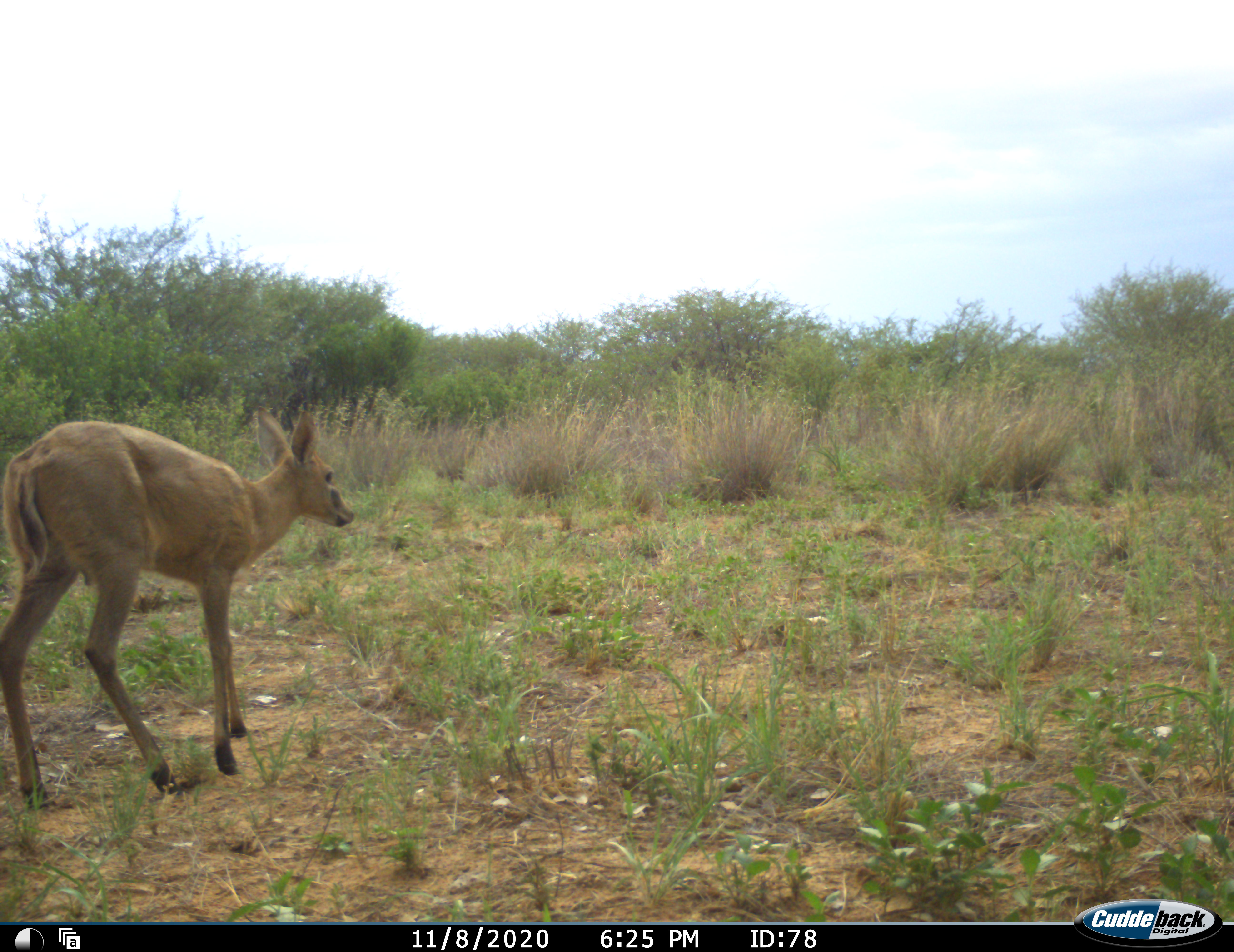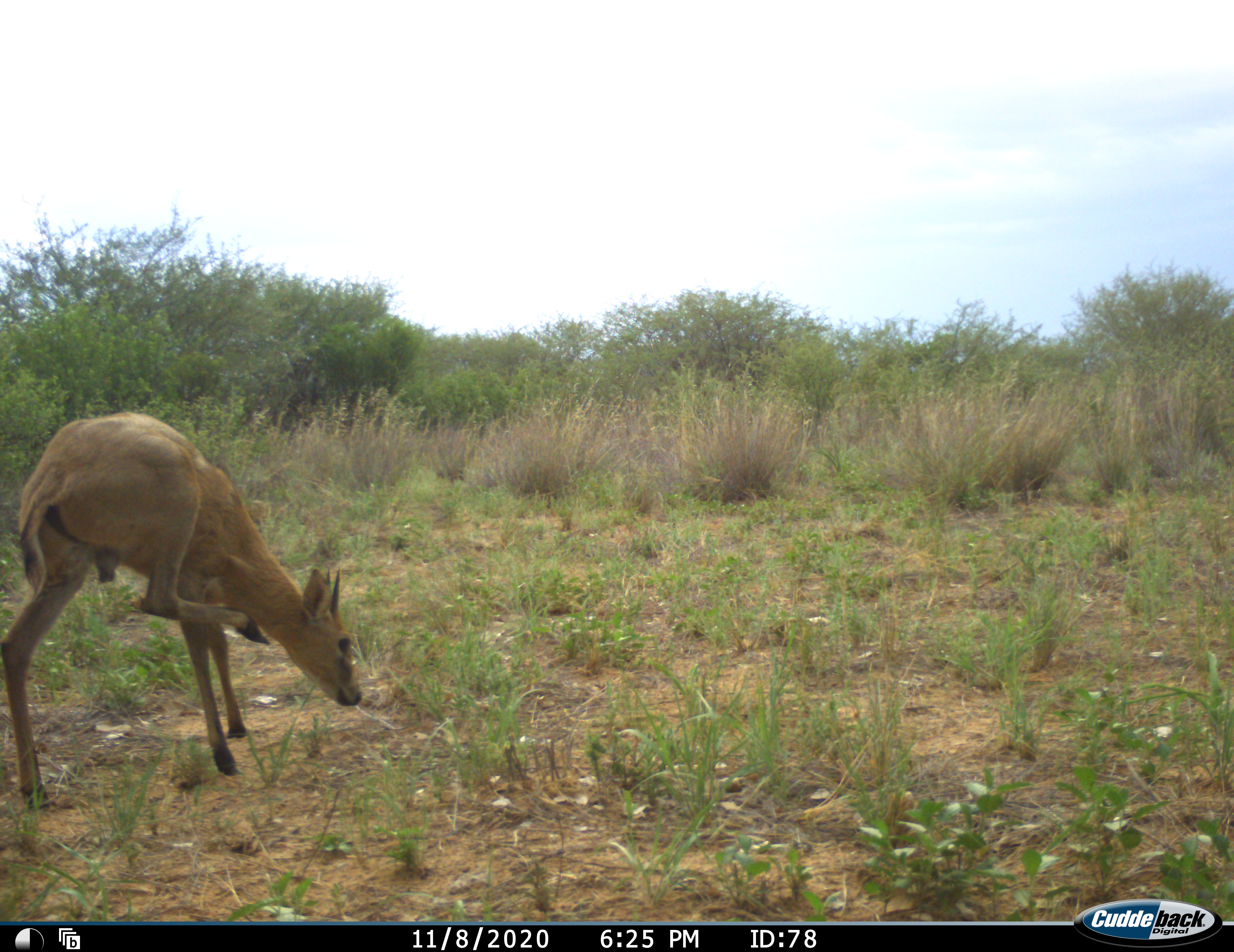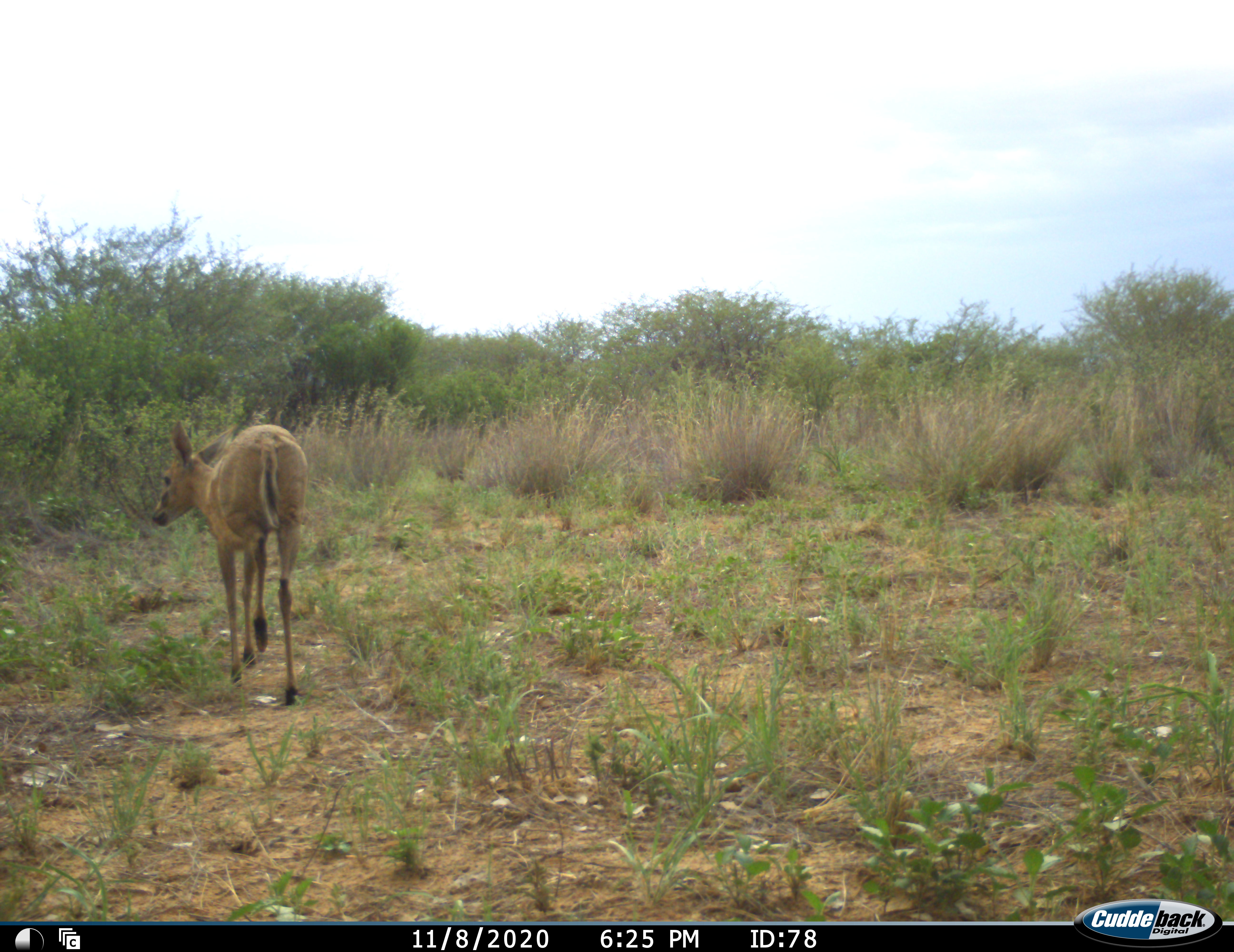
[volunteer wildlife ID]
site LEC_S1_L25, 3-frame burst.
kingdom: Animalia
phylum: Chordata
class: Mammalia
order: Artiodactyla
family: Bovidae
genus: Sylvicapra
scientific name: Sylvicapra grimmia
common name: common duiker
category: duikercommongrey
Duikercommongrey (common duiker) (Sylvicapra grimmia), count 1. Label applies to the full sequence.